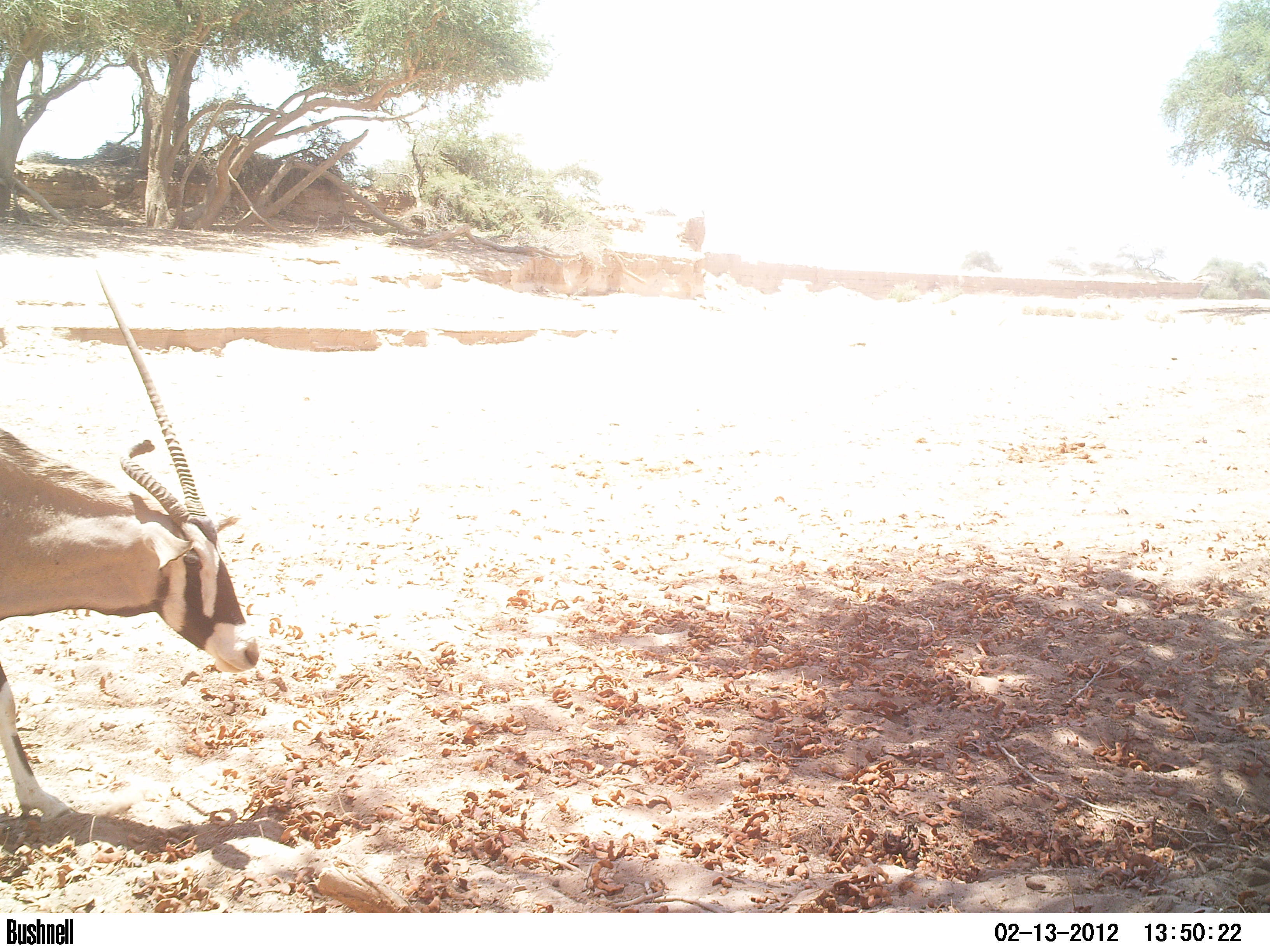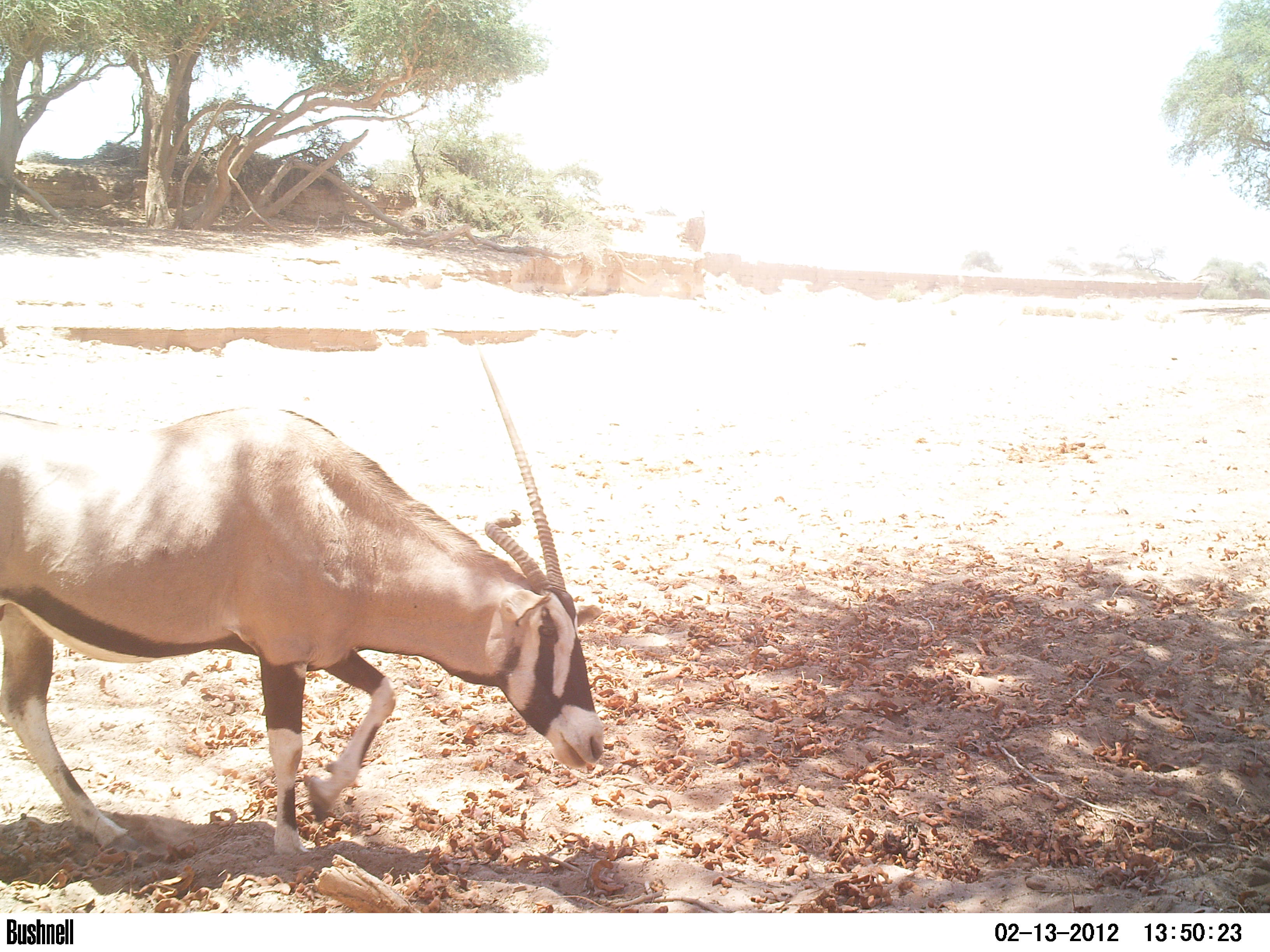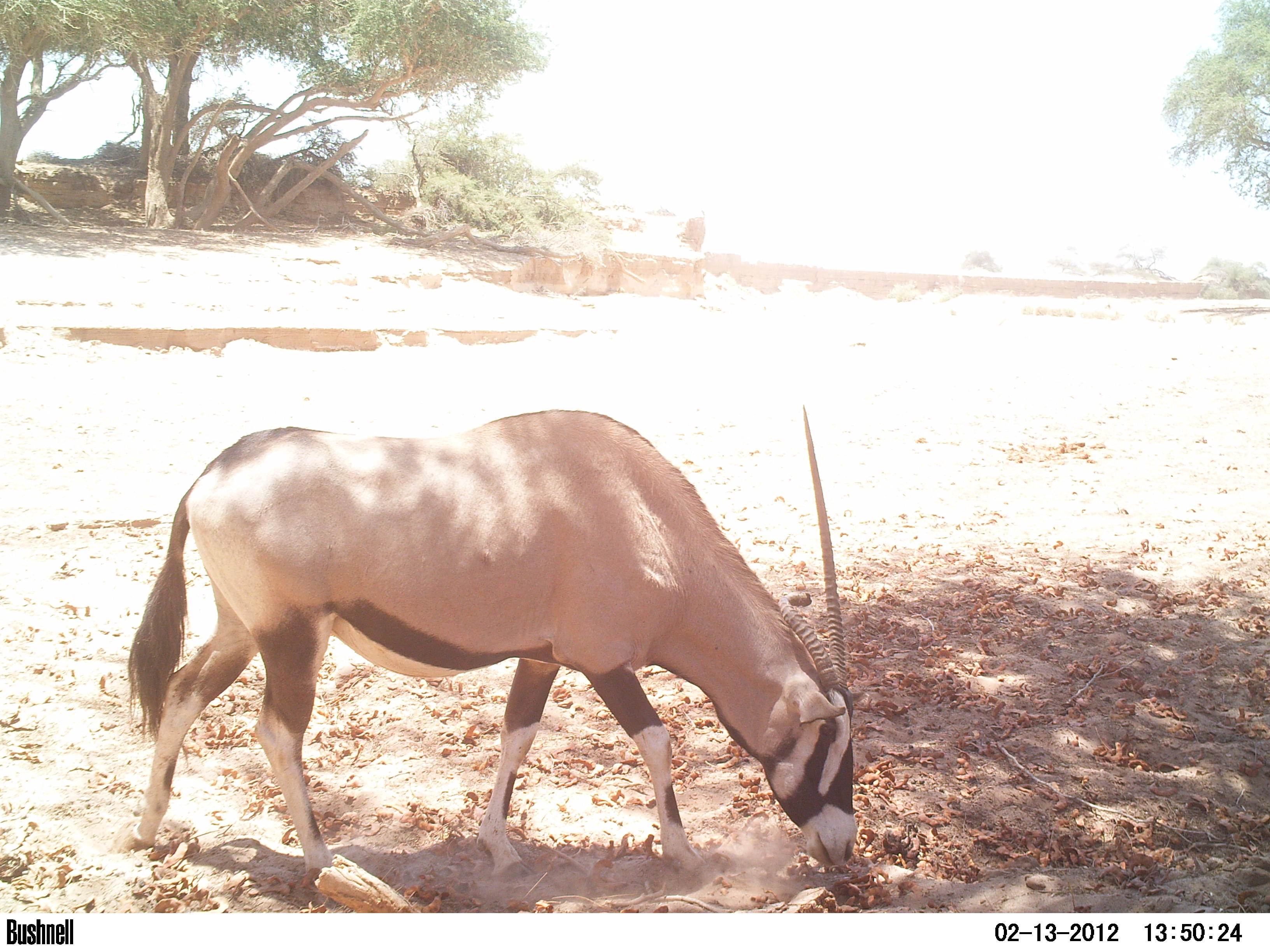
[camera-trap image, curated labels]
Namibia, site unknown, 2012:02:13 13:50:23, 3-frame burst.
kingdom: Animalia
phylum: Chordata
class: Mammalia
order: Artiodactyla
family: Bovidae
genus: Oryx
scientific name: Oryx gazella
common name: gemsbok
Oryx gazella (gemsbok).